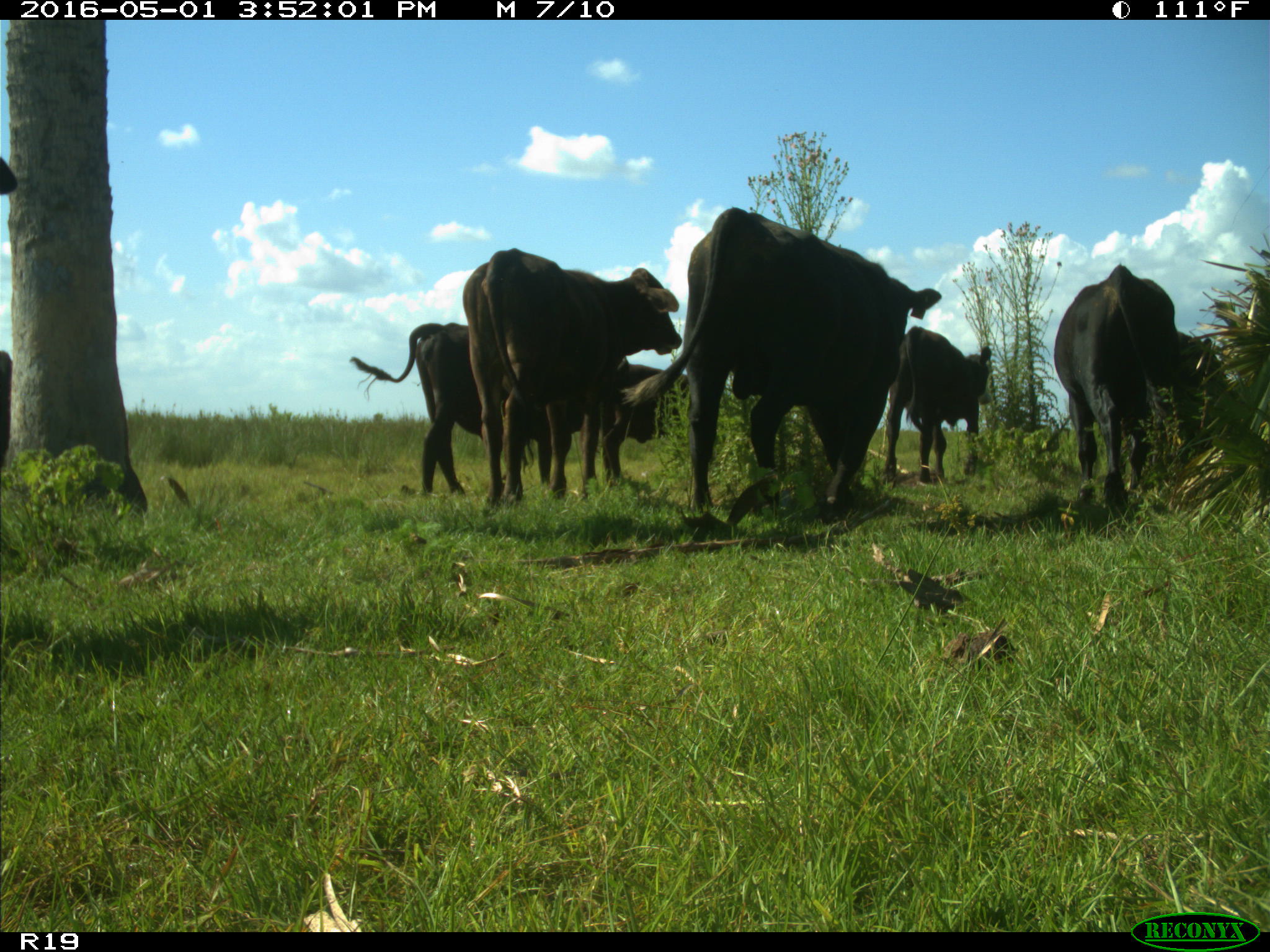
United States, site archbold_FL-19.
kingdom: Animalia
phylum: Chordata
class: Mammalia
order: Artiodactyla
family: Bovidae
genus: Bos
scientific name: Bos taurus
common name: domestic cow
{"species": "Bos taurus (domestic cow)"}